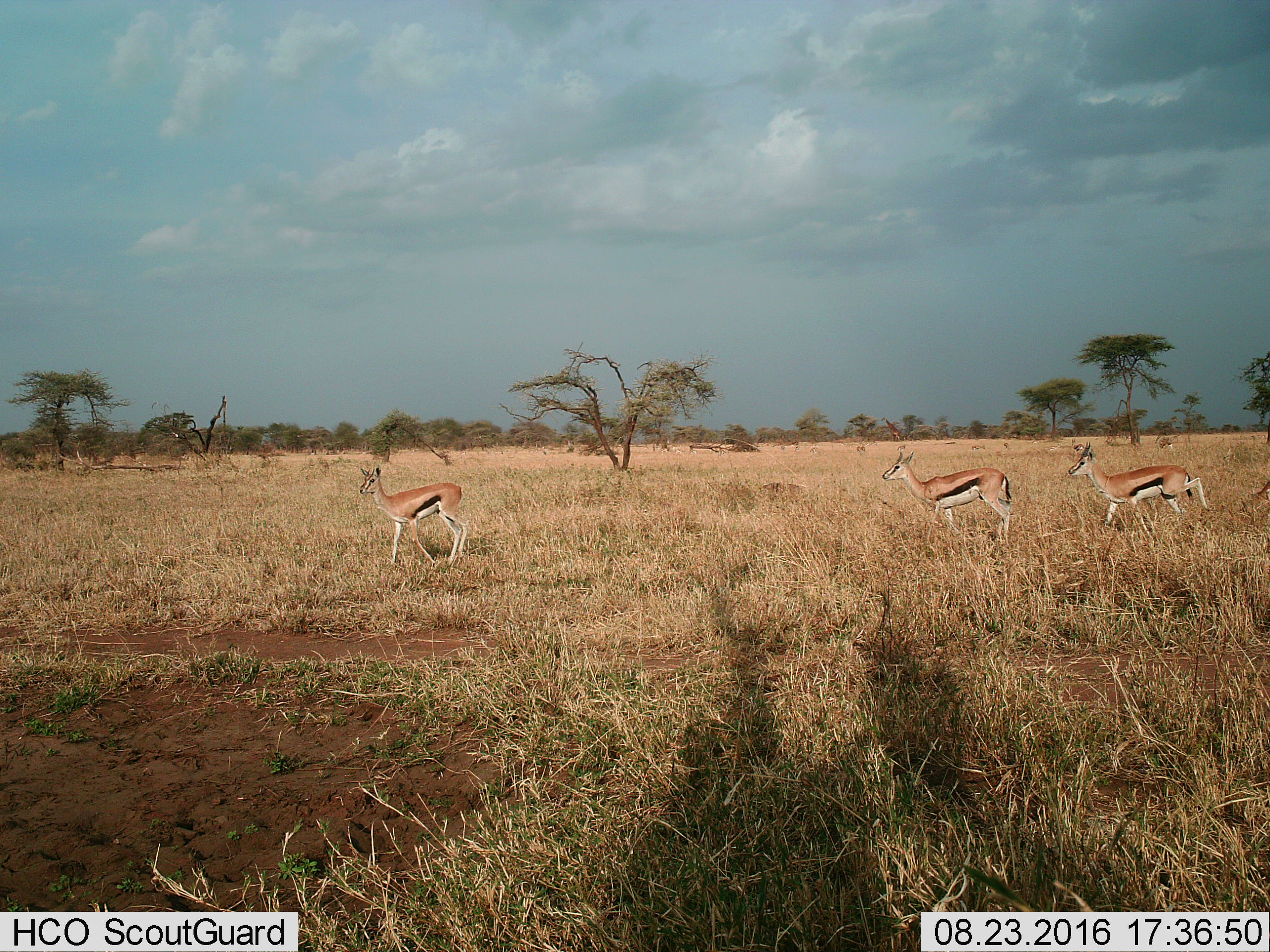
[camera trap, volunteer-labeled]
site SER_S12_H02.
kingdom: Animalia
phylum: Chordata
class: Mammalia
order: Artiodactyla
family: Bovidae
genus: Eudorcas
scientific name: Eudorcas thomsonii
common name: thomson's gazelle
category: gazellethomsons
Gazellethomsons (thomson's gazelle) (Eudorcas thomsonii), count 7. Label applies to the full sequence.